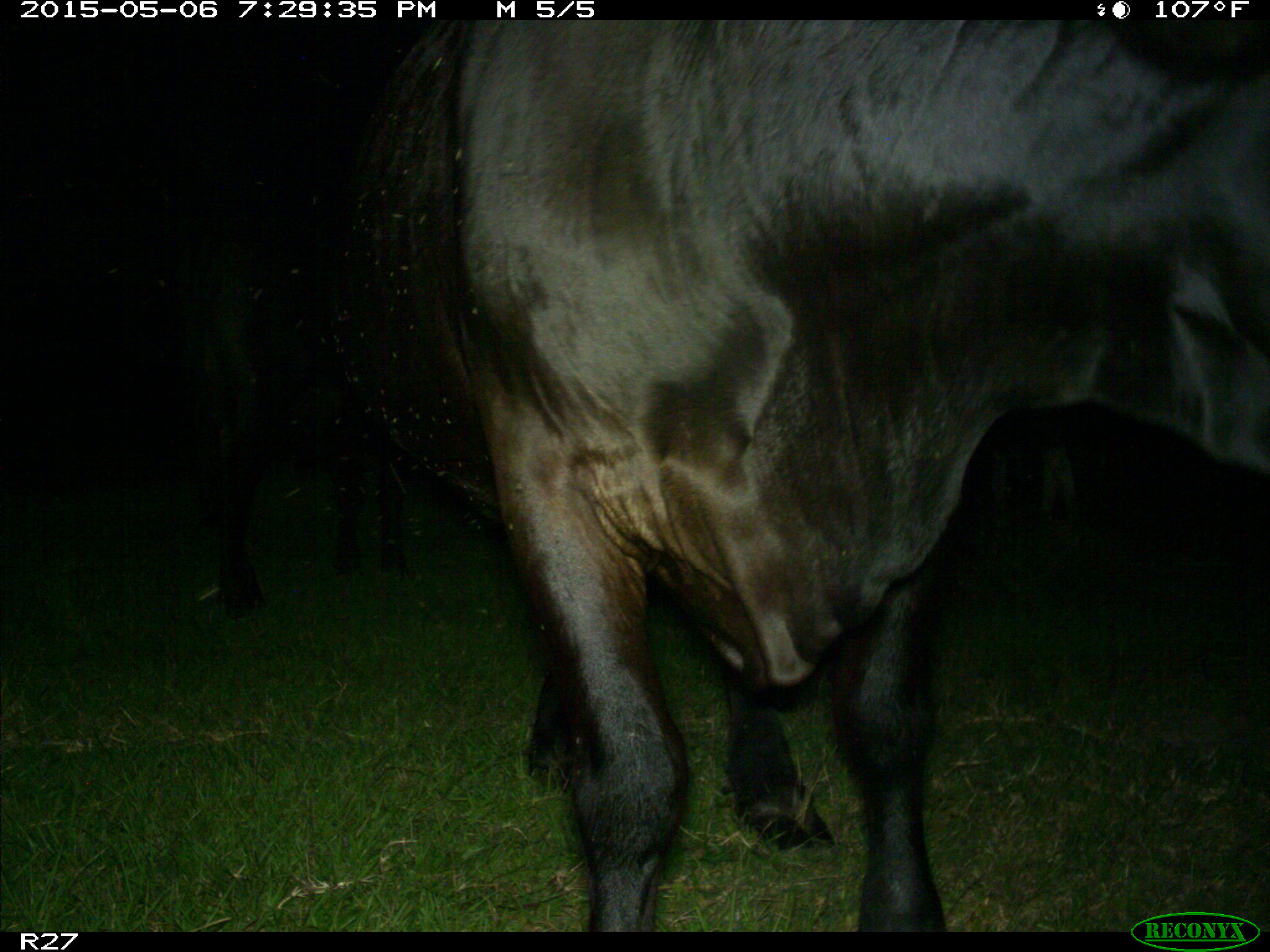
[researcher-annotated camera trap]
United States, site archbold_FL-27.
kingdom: Animalia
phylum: Chordata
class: Mammalia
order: Artiodactyla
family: Bovidae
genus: Bos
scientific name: Bos taurus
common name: domestic cow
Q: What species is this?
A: Bos taurus (domestic cow).